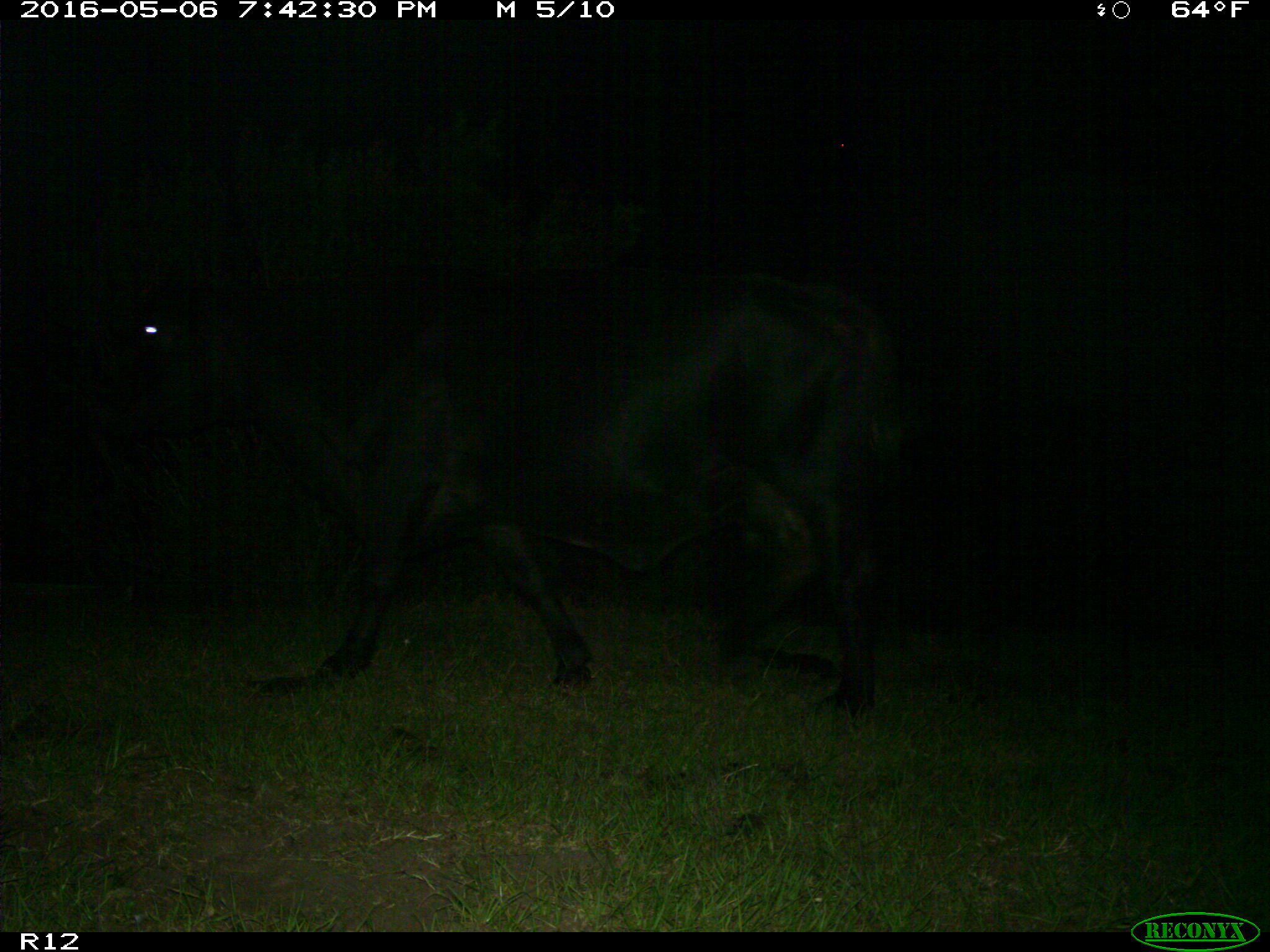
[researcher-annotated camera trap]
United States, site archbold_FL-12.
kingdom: Animalia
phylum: Chordata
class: Mammalia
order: Artiodactyla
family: Bovidae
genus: Bos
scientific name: Bos taurus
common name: domestic cow